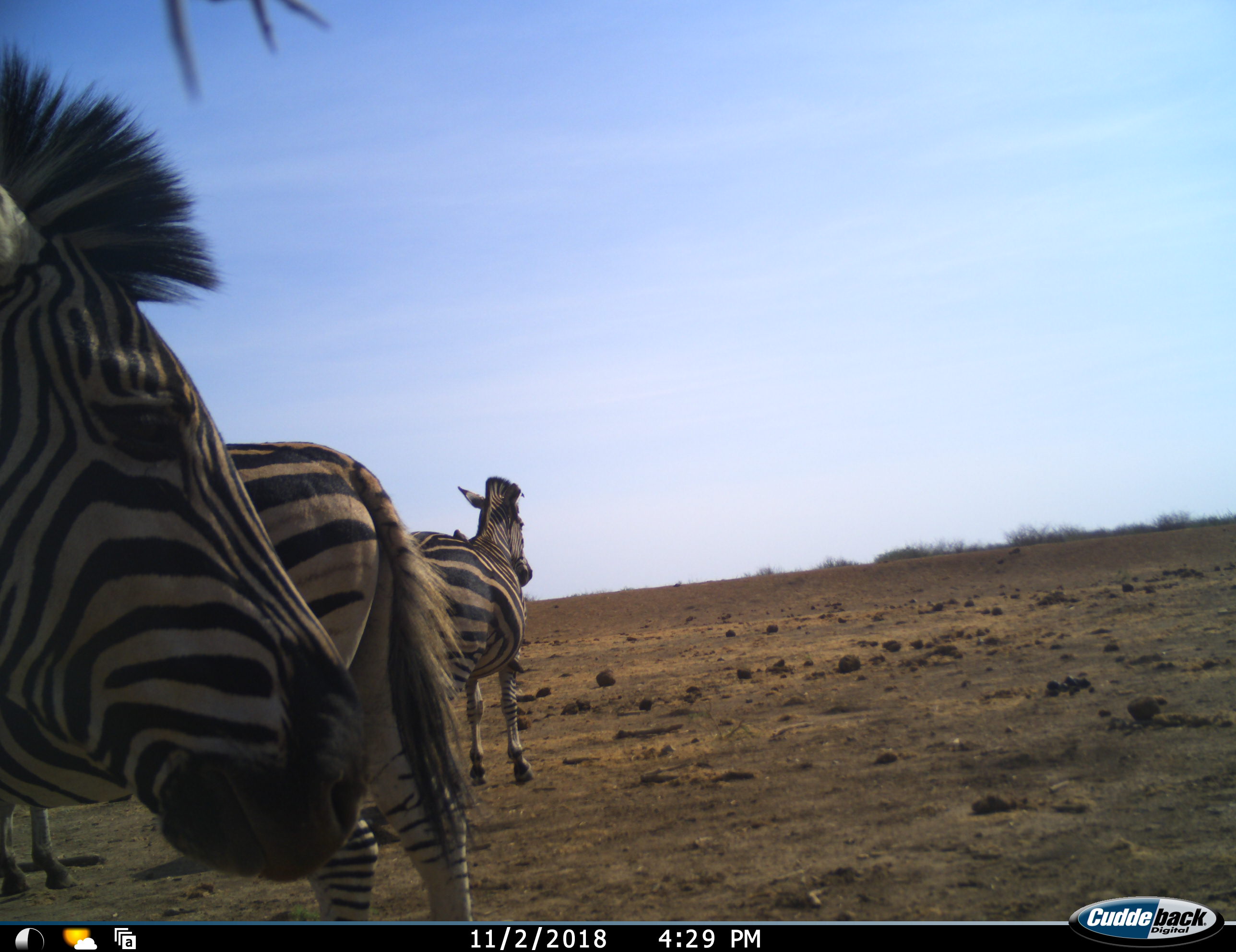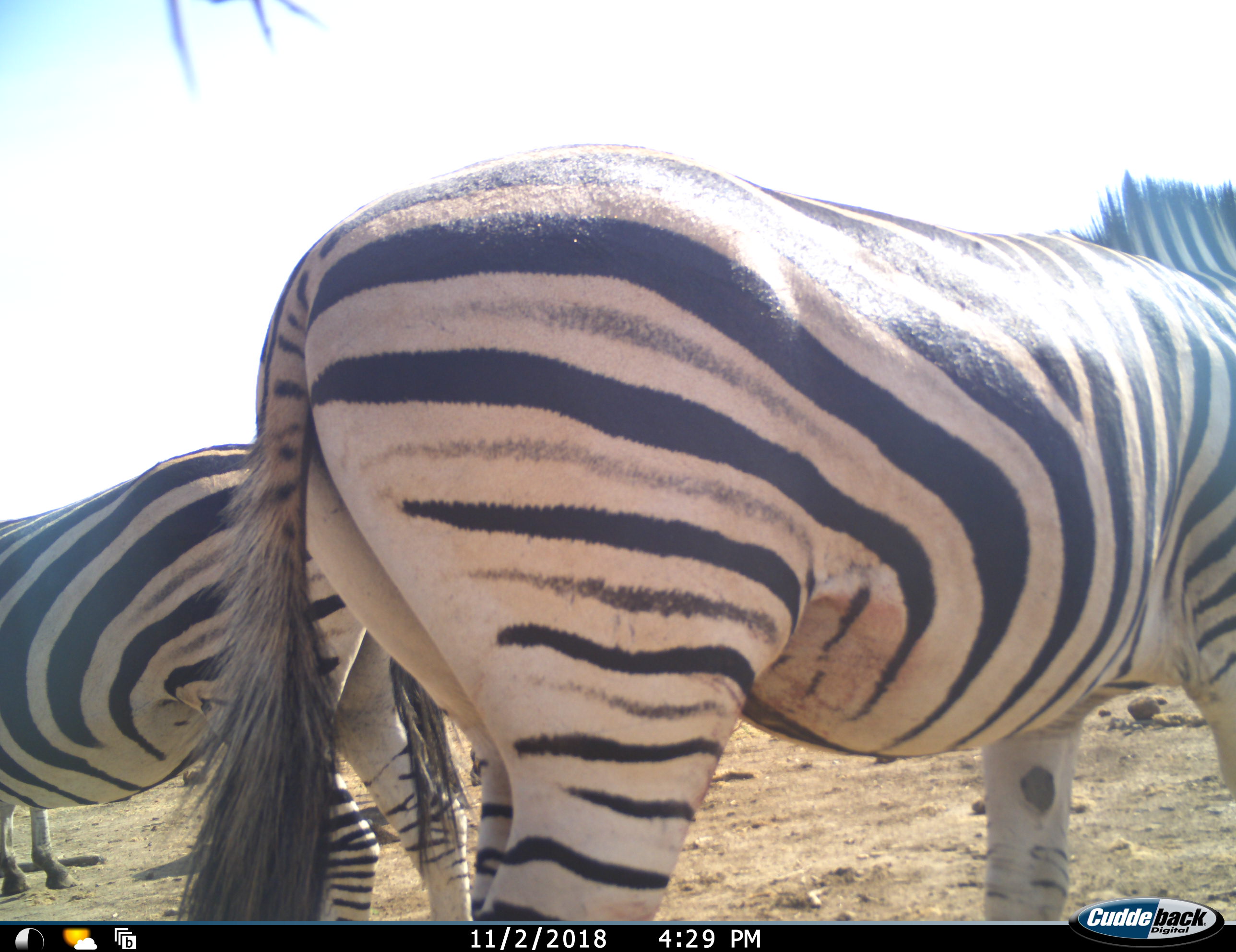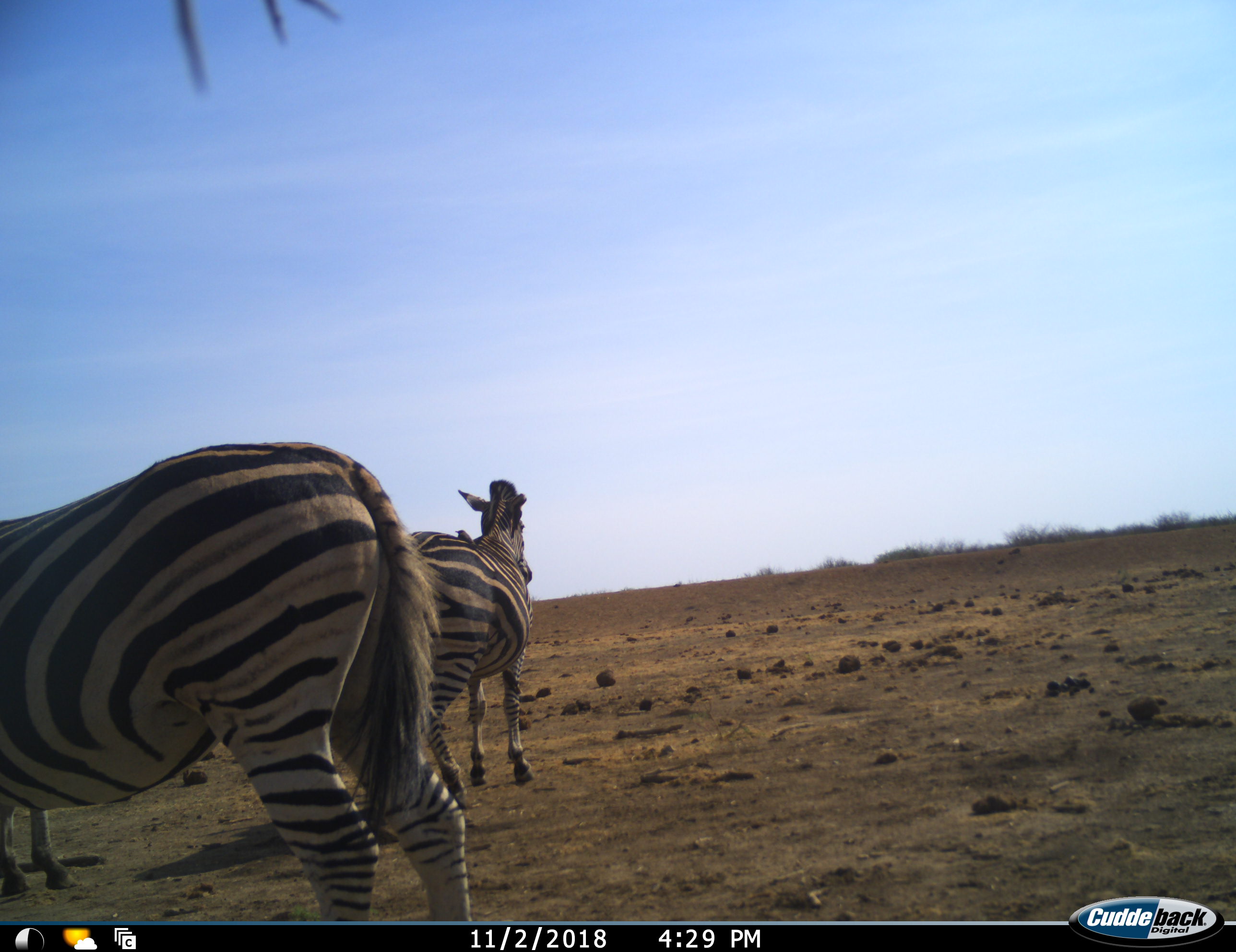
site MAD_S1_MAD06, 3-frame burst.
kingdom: Animalia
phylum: Chordata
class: Mammalia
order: Perissodactyla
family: Equidae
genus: Equus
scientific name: Equus quagga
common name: plains zebra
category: zebraplains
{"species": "zebraplains (plains zebra) (Equus quagga)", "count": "3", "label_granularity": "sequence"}